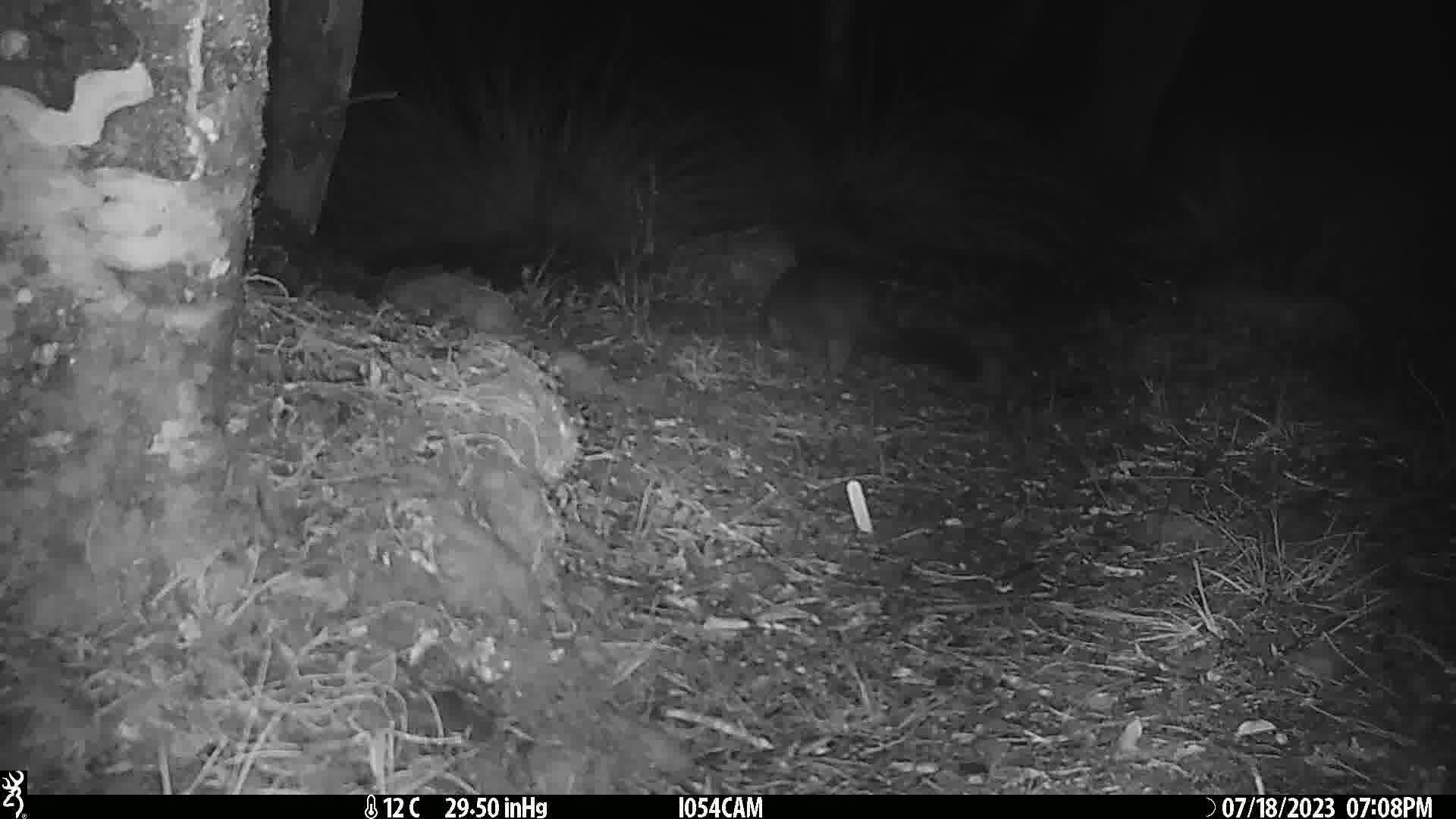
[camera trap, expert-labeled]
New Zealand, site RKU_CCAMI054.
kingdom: Animalia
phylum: Chordata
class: Mammalia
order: Diprotodontia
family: Phalangeridae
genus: Trichosurus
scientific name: Trichosurus vulpecula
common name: common brushtail possum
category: possum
Possum (common brushtail possum) (Trichosurus vulpecula).